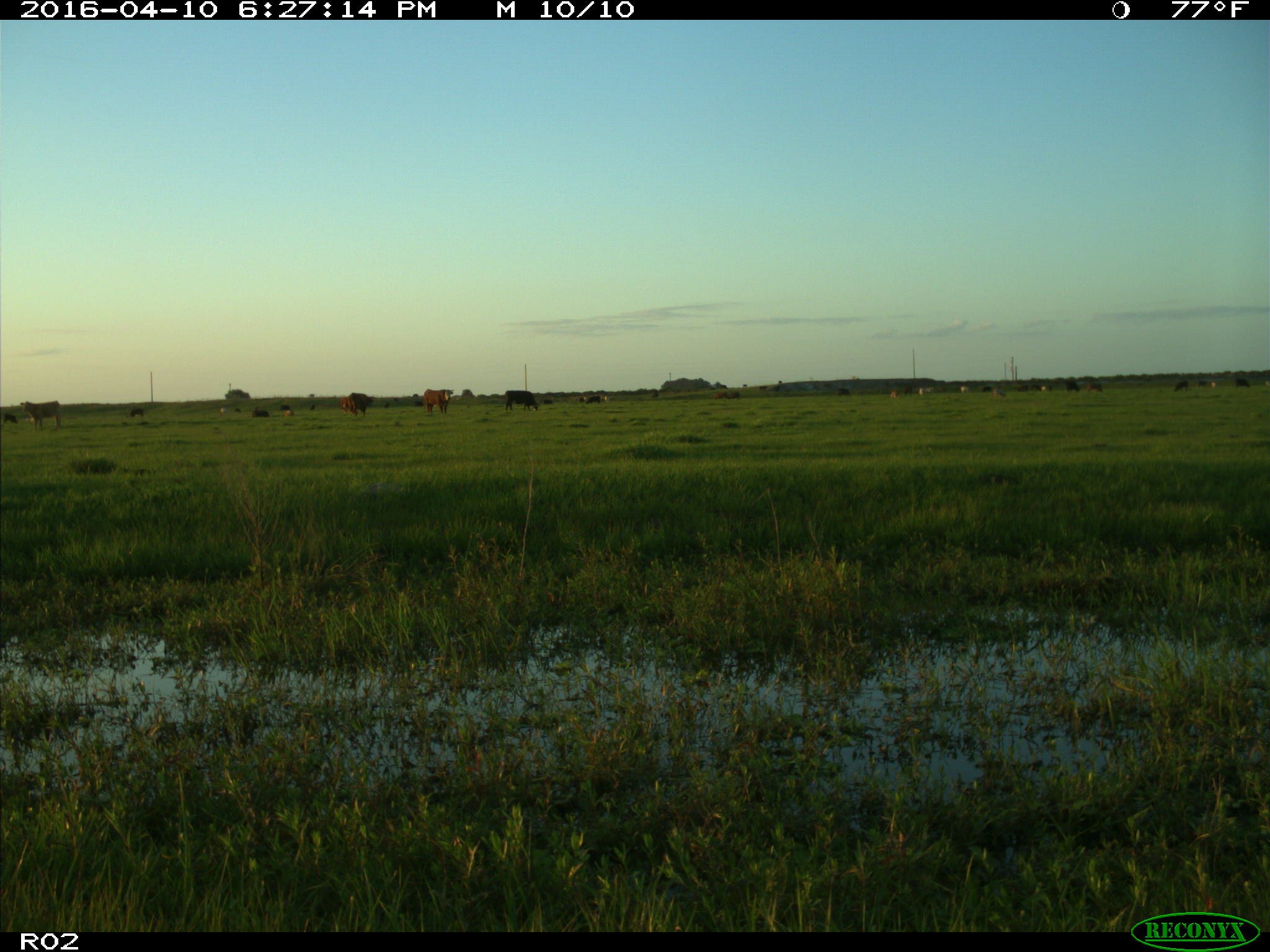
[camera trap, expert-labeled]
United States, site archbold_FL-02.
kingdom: Animalia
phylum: Chordata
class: Mammalia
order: Artiodactyla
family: Bovidae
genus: Bos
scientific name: Bos taurus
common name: domestic cow